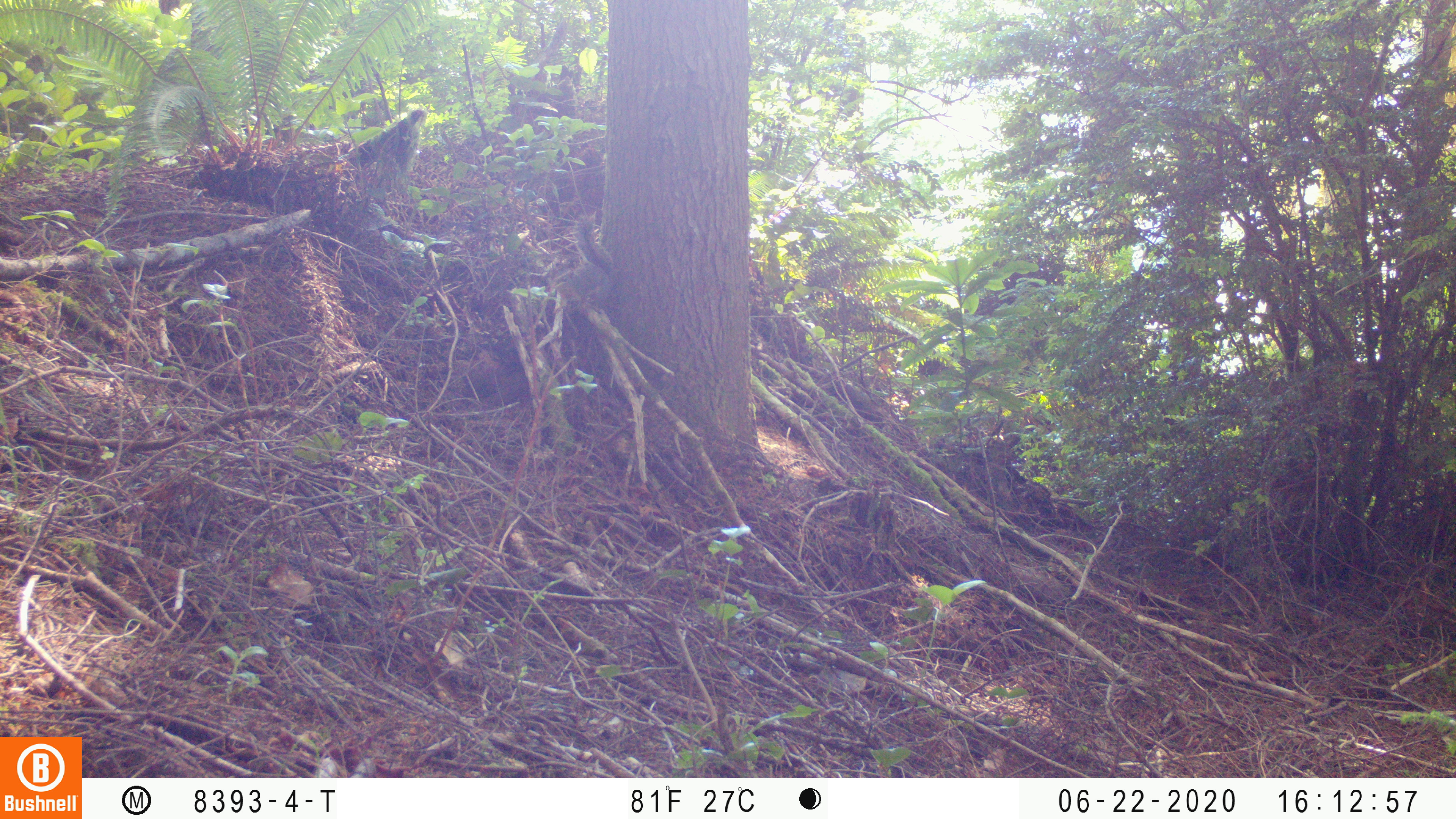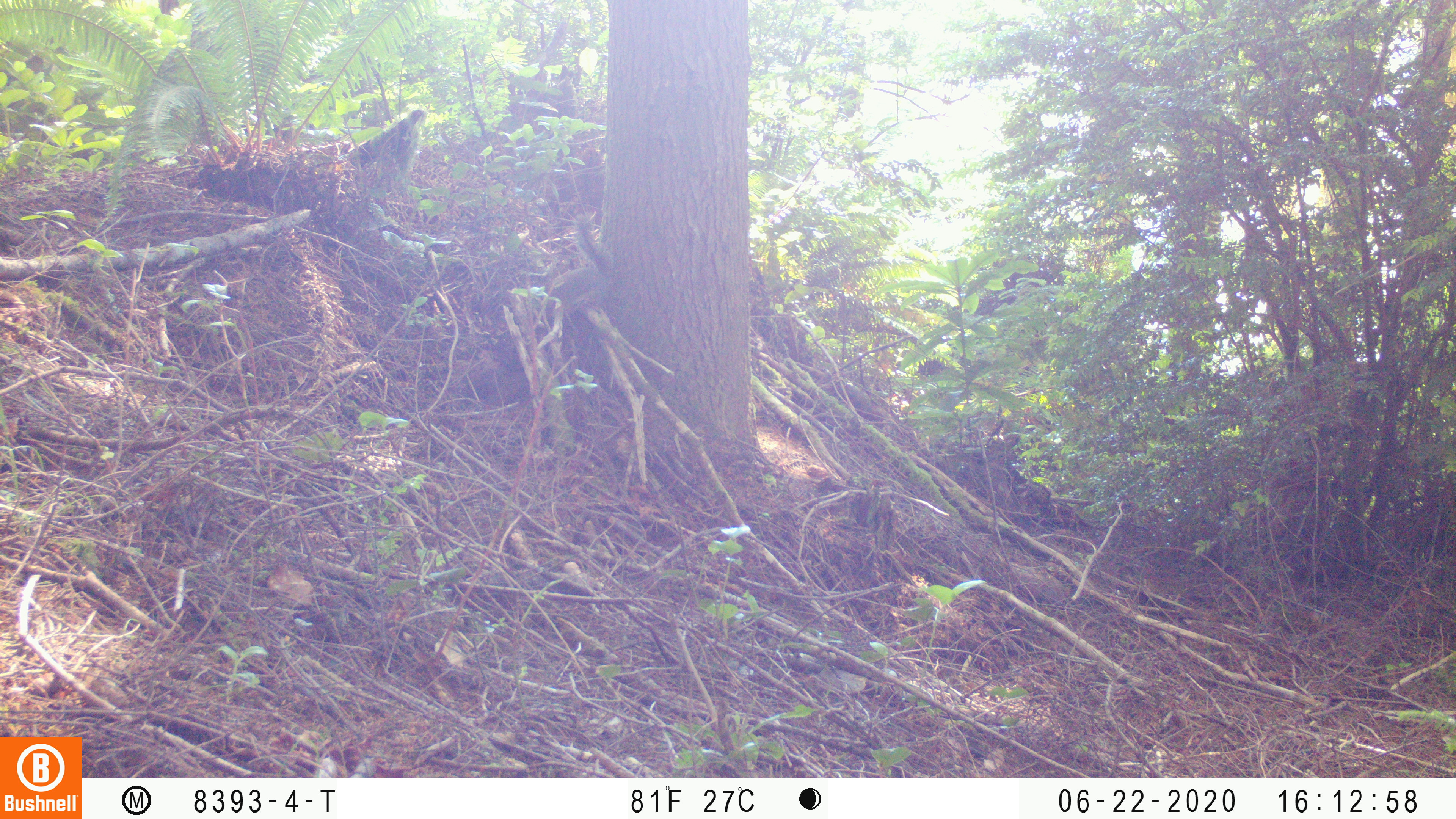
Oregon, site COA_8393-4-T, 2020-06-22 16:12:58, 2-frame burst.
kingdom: Animalia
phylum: Chordata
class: Mammalia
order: Rodentia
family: Sciuridae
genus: Tamiasciurus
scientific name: Tamiasciurus douglasii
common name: douglas squirrel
Douglas squirrel (Tamiasciurus douglasii).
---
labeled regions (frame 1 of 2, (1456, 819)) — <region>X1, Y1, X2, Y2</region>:
douglas squirrel: <region>556, 215, 613, 311</region>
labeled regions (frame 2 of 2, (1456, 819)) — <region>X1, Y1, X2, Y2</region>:
douglas squirrel: <region>541, 214, 614, 310</region>